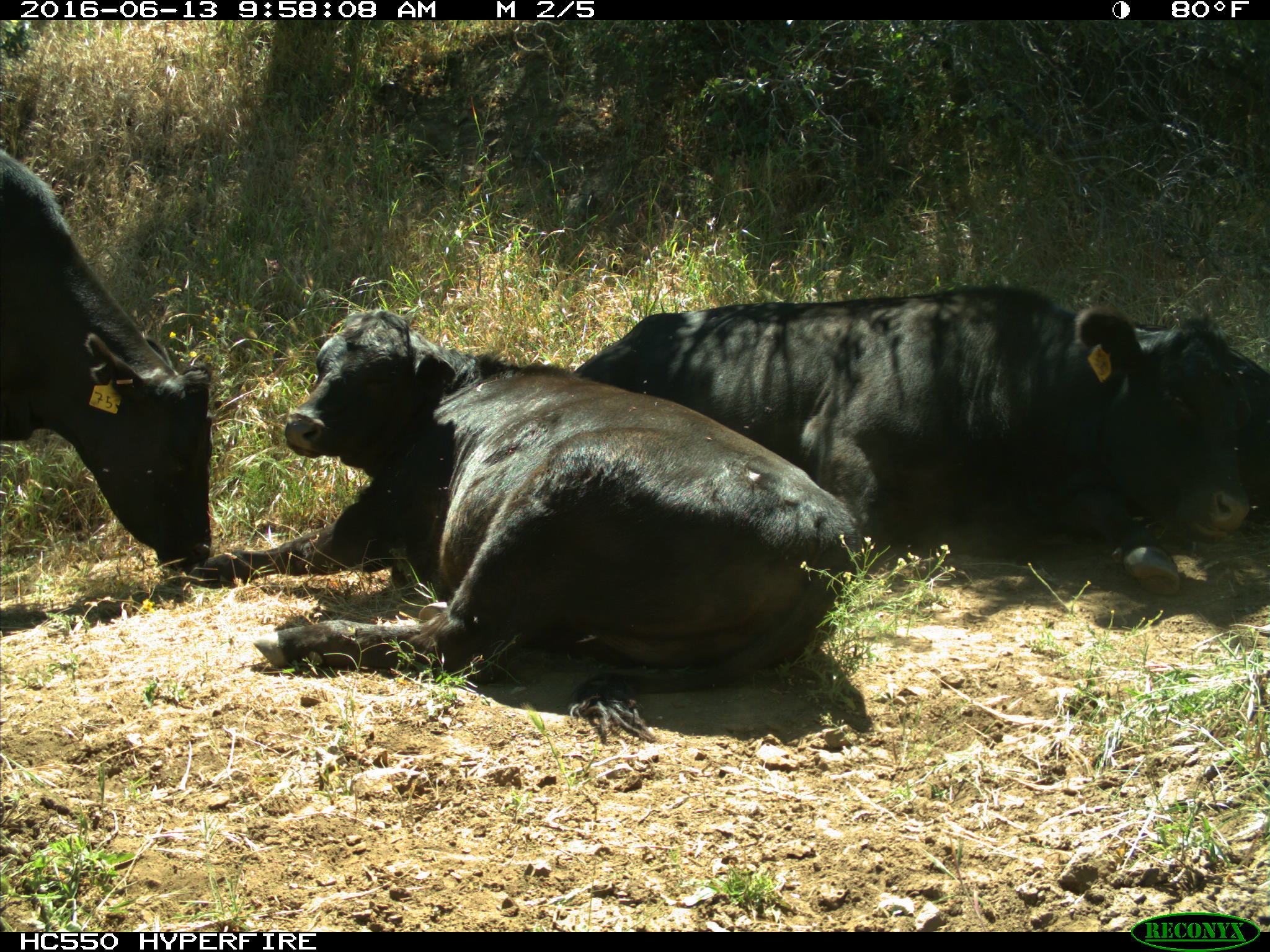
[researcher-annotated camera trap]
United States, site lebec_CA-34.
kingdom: Animalia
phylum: Chordata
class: Mammalia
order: Artiodactyla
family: Bovidae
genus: Bos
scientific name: Bos taurus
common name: domestic cow